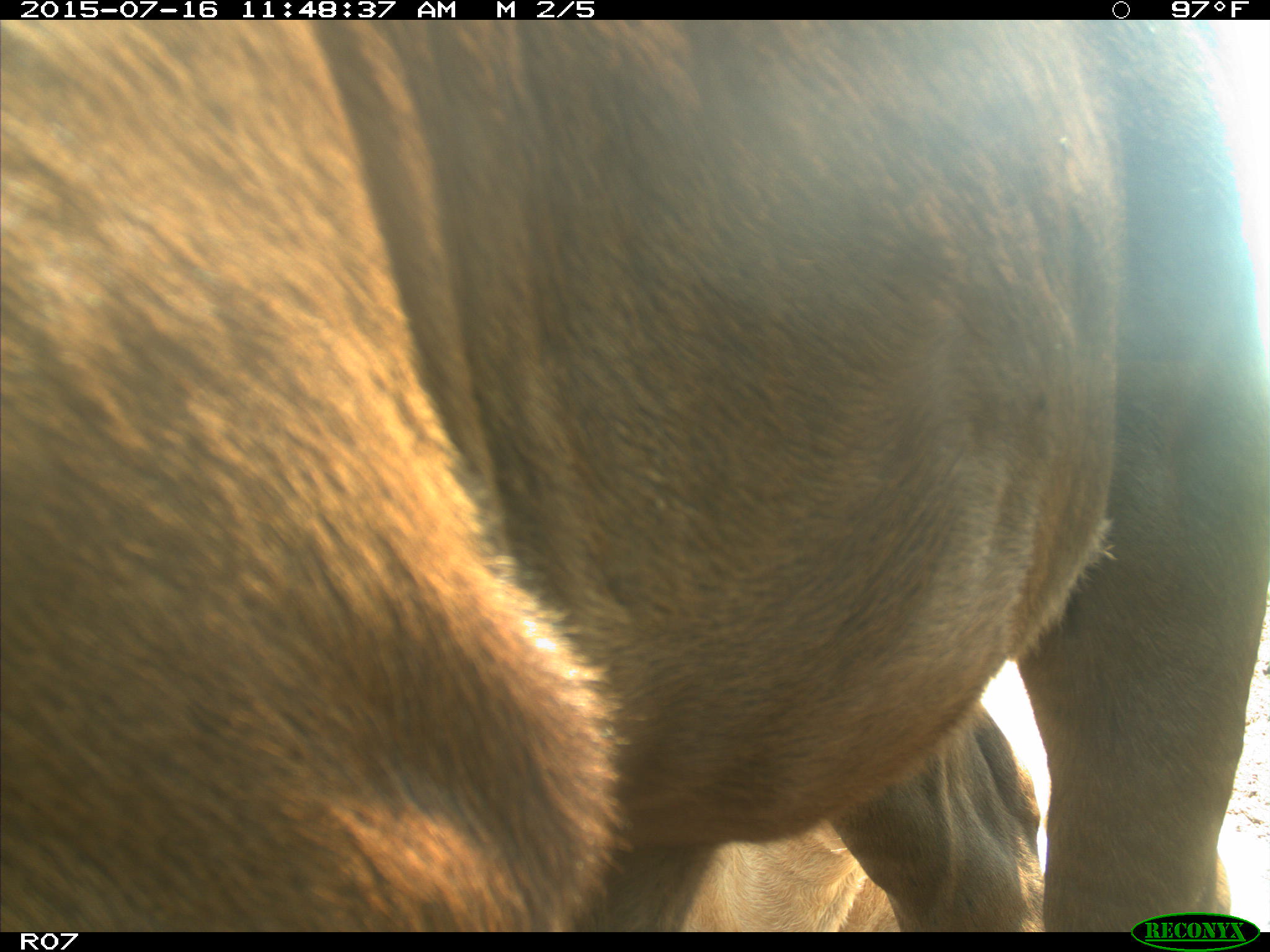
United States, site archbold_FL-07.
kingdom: Animalia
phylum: Chordata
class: Mammalia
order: Artiodactyla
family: Bovidae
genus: Bos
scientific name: Bos taurus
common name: domestic cow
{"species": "Bos taurus (domestic cow)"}